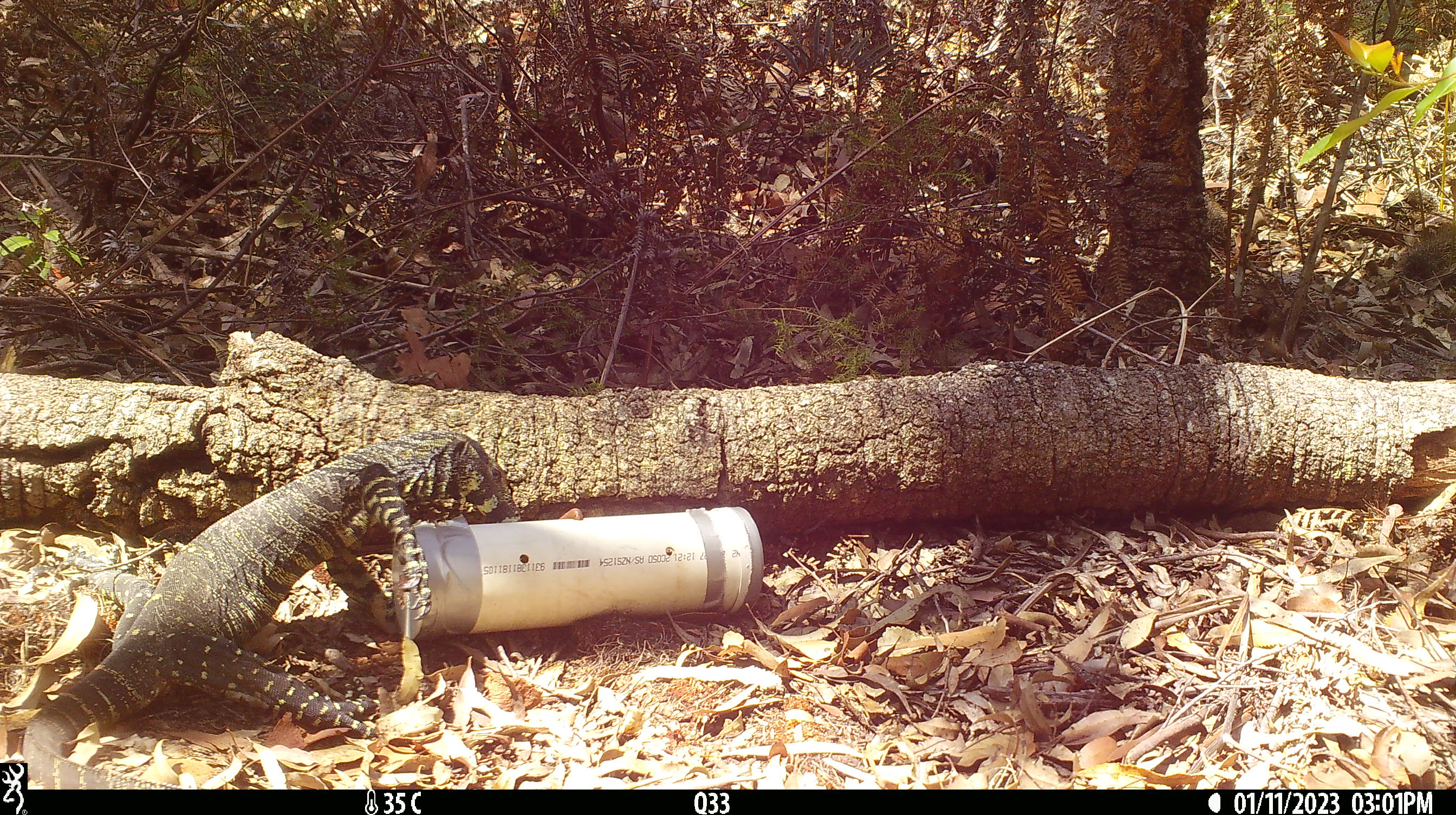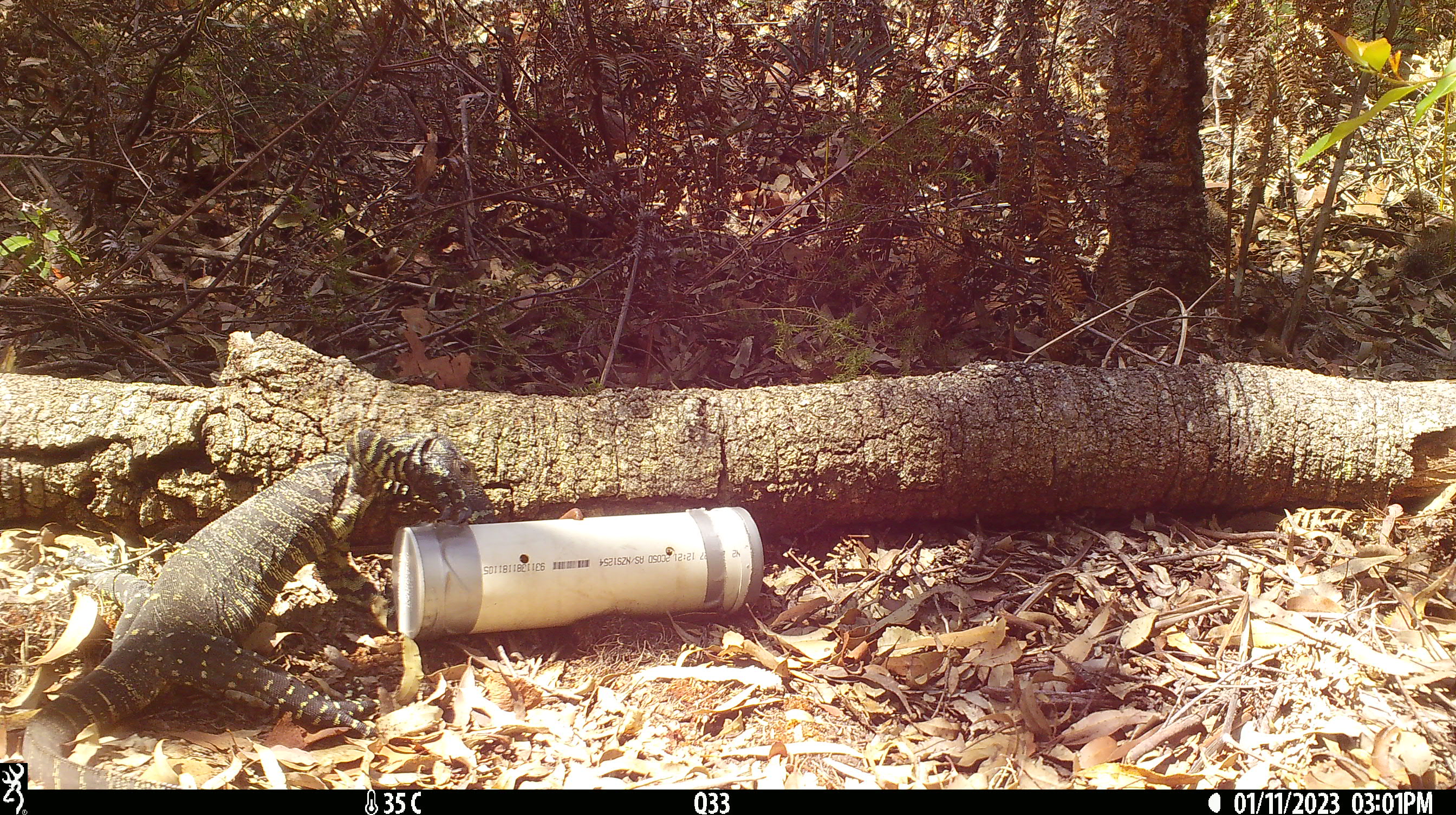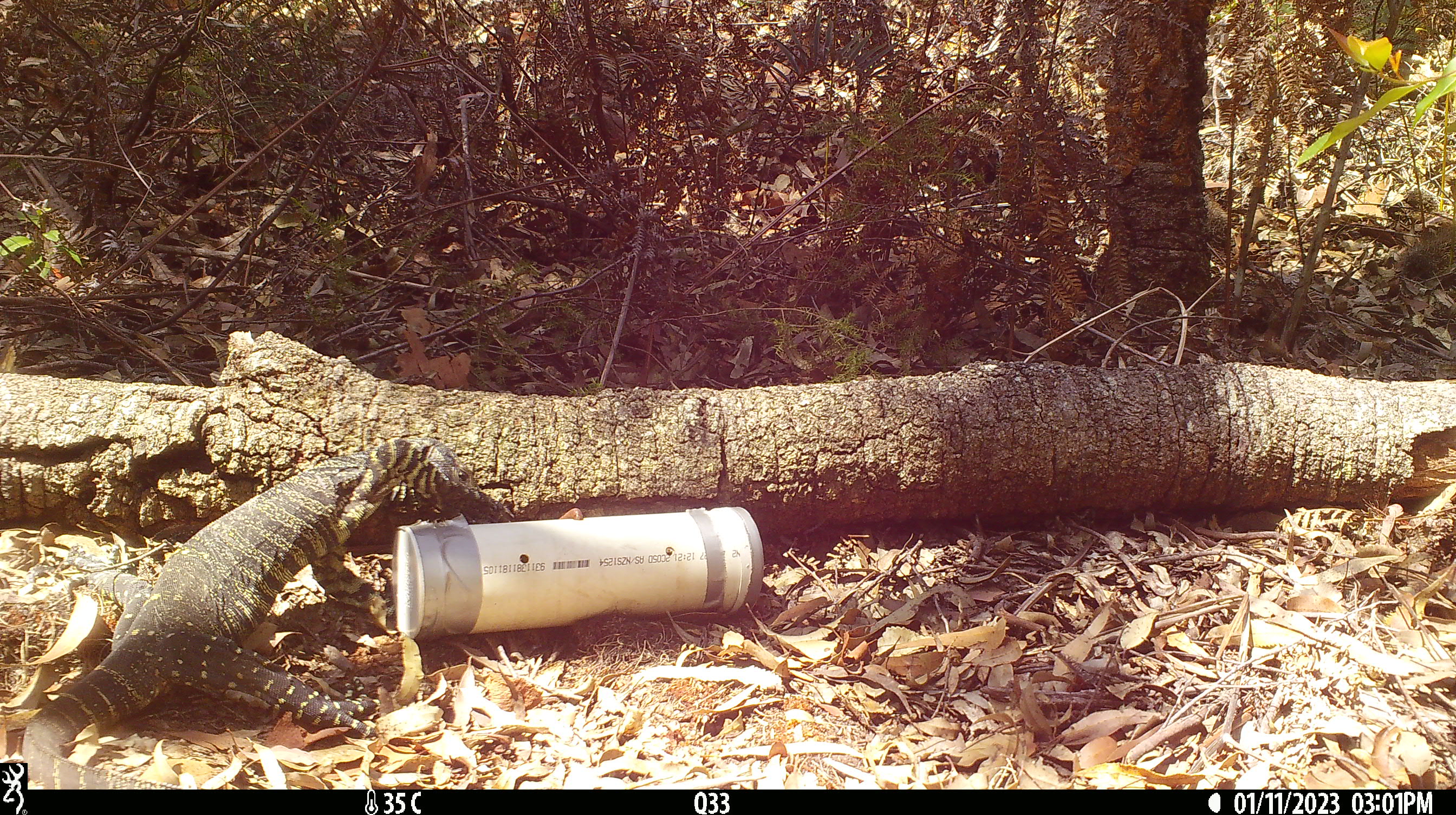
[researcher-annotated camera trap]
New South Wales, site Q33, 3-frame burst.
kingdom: Animalia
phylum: Chordata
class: Reptilia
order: Squamata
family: Varanidae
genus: Varanus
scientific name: Varanus varius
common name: lace monitor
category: goanna